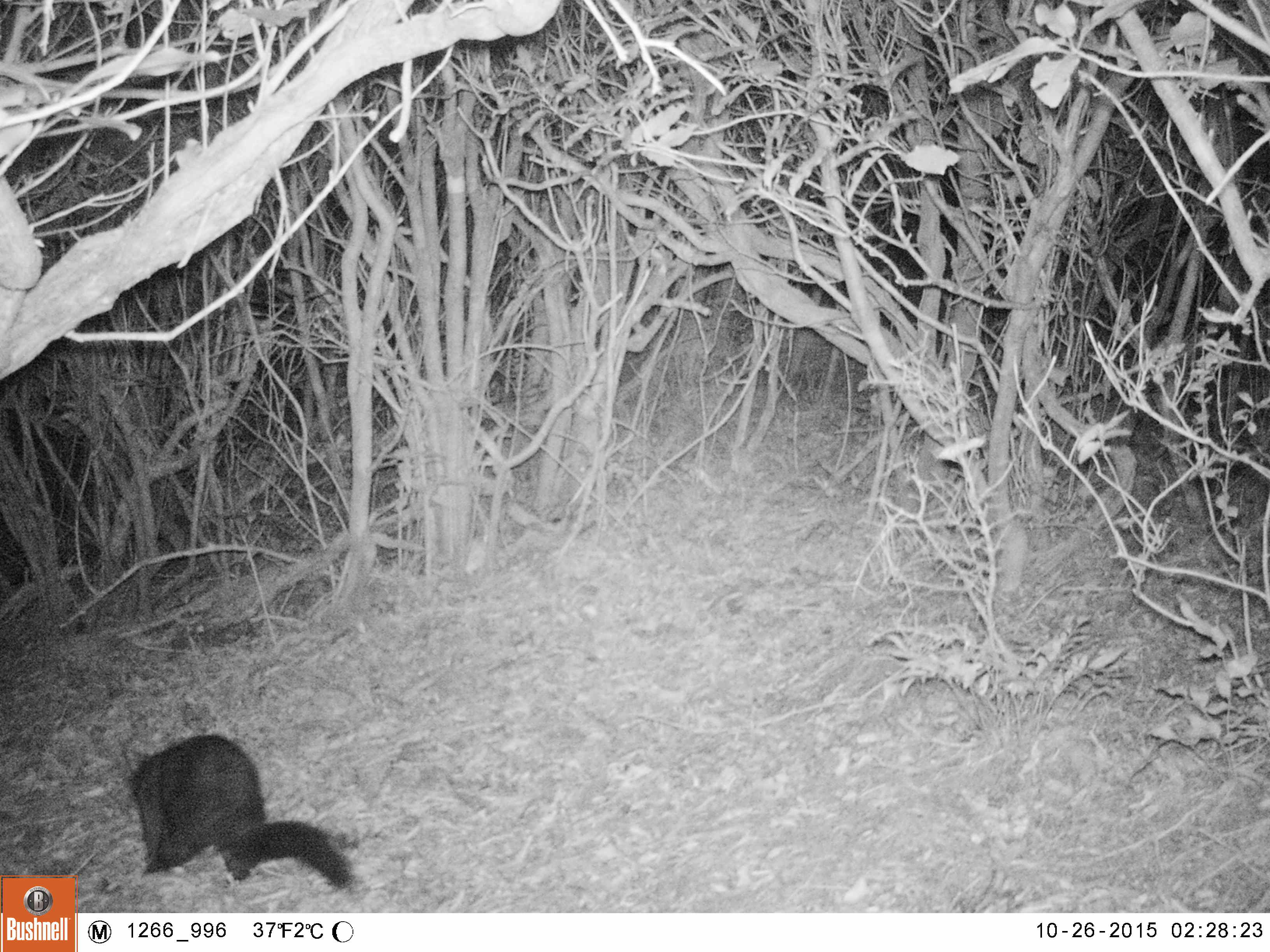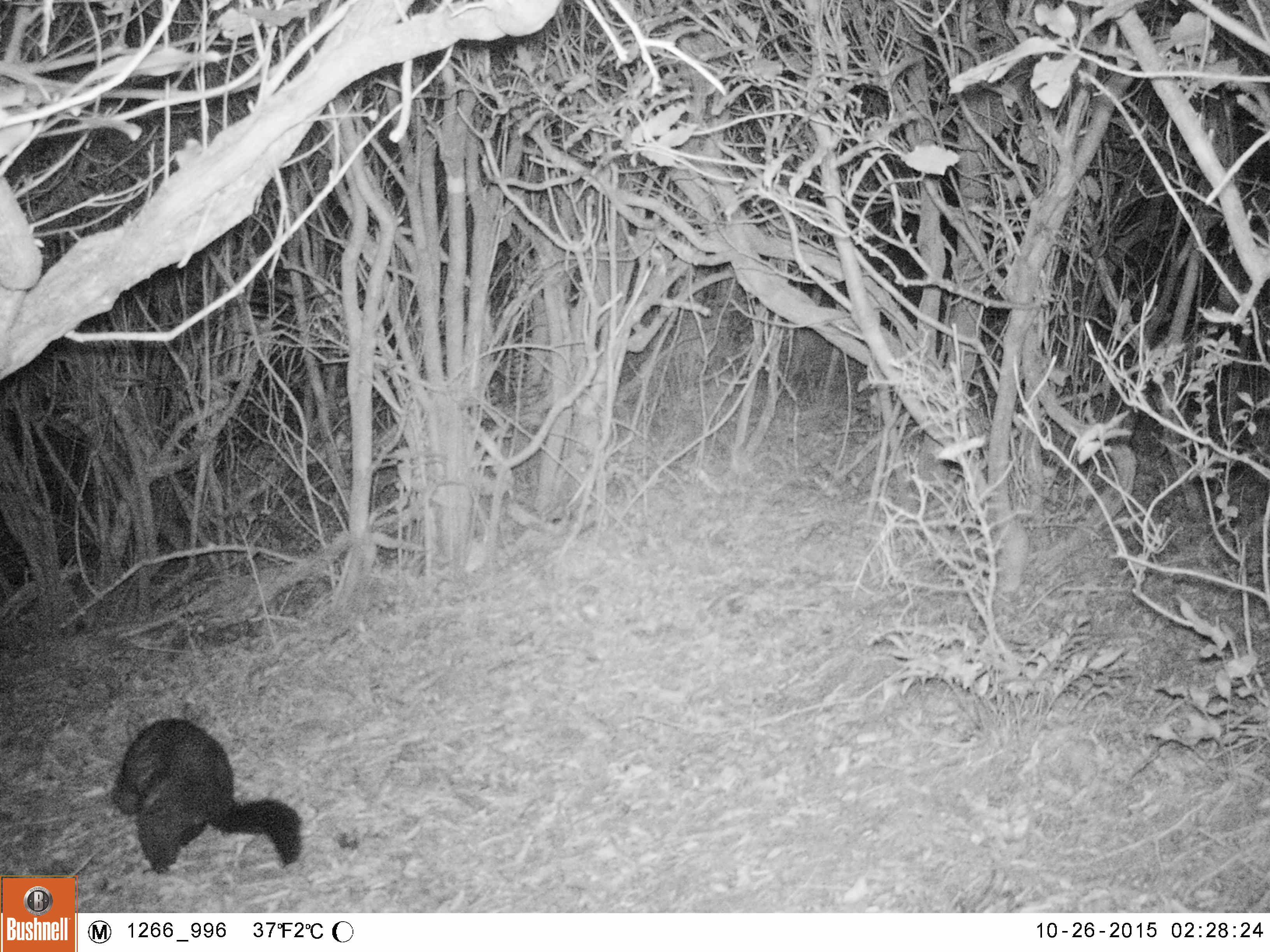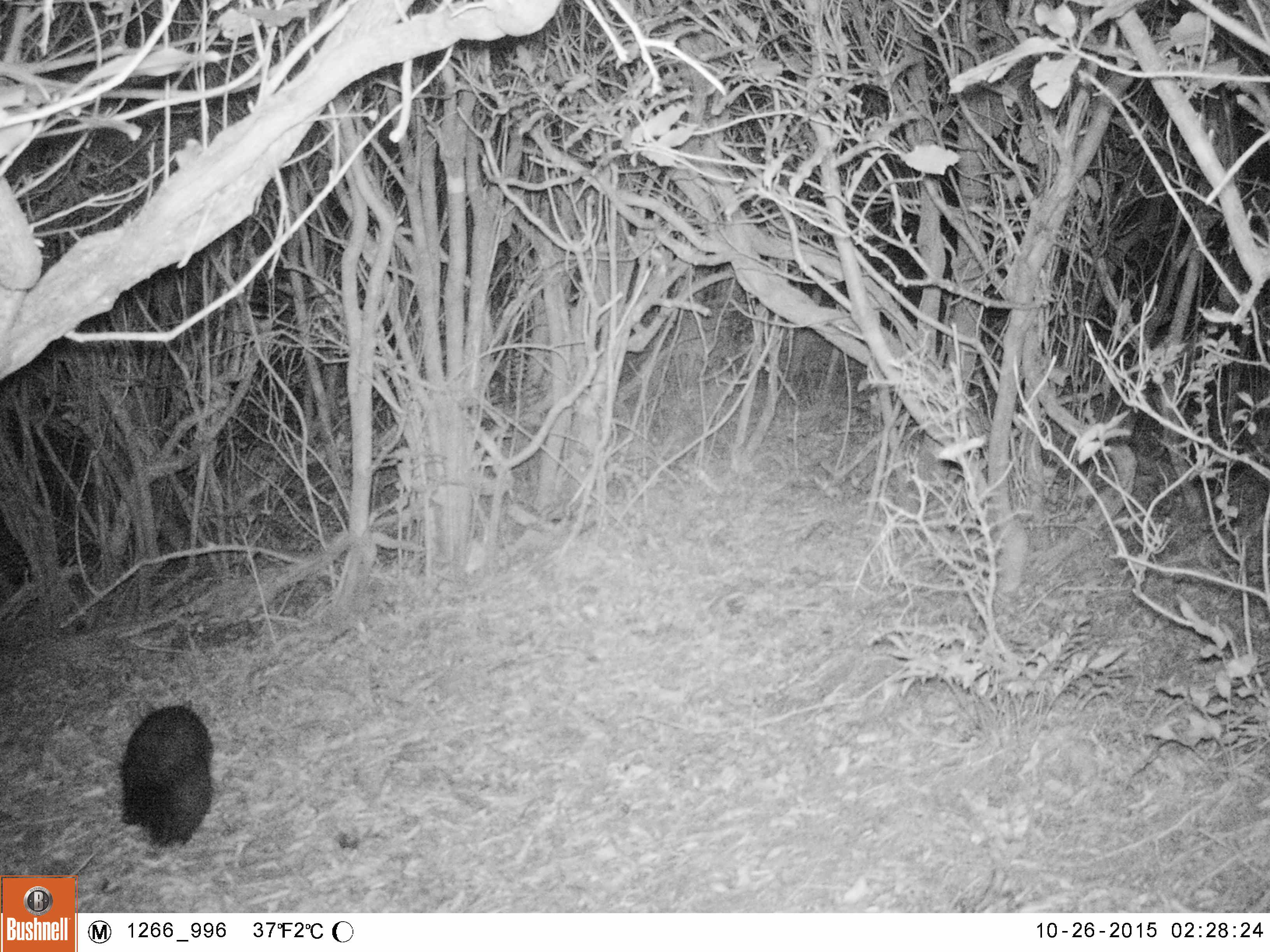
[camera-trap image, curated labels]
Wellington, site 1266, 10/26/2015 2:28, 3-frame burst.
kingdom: Animalia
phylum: Chordata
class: Mammalia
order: Didelphimorphia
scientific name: Didelphimorphia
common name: possum